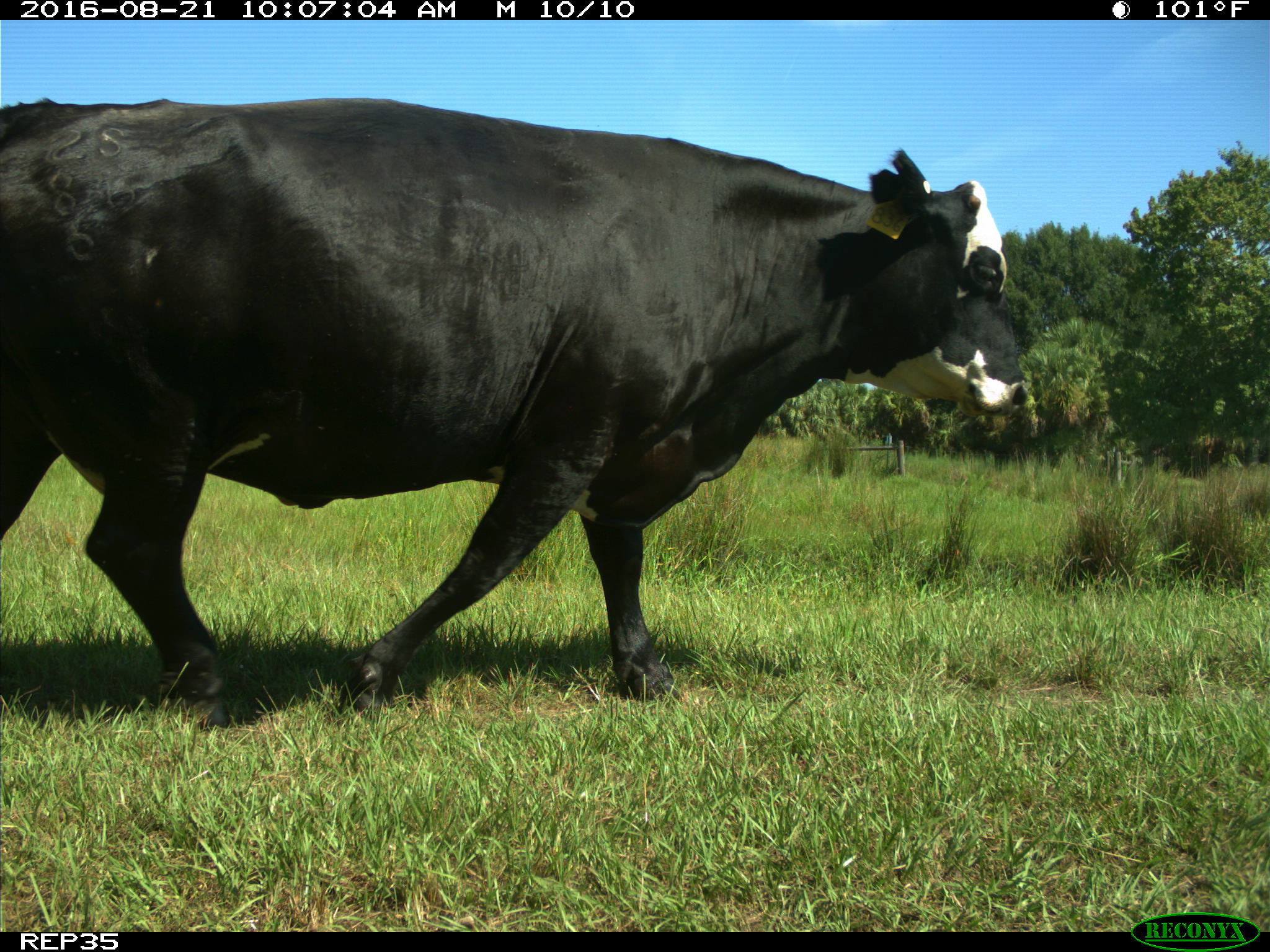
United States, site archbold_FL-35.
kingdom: Animalia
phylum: Chordata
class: Mammalia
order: Artiodactyla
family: Bovidae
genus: Bos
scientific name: Bos taurus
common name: domestic cow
Bos taurus (domestic cow).